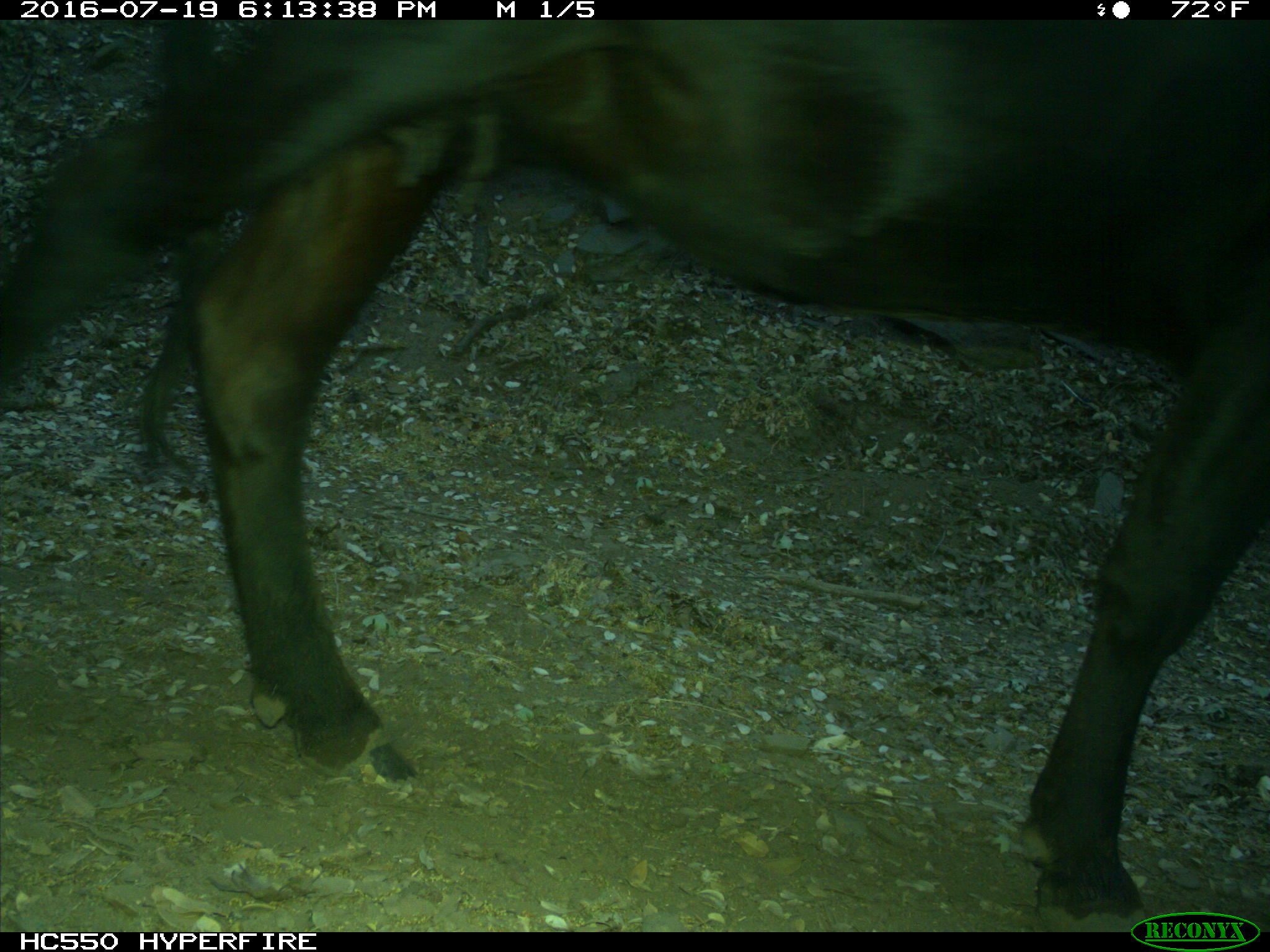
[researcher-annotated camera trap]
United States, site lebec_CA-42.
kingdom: Animalia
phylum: Chordata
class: Mammalia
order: Artiodactyla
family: Bovidae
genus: Bos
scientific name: Bos taurus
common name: domestic cow